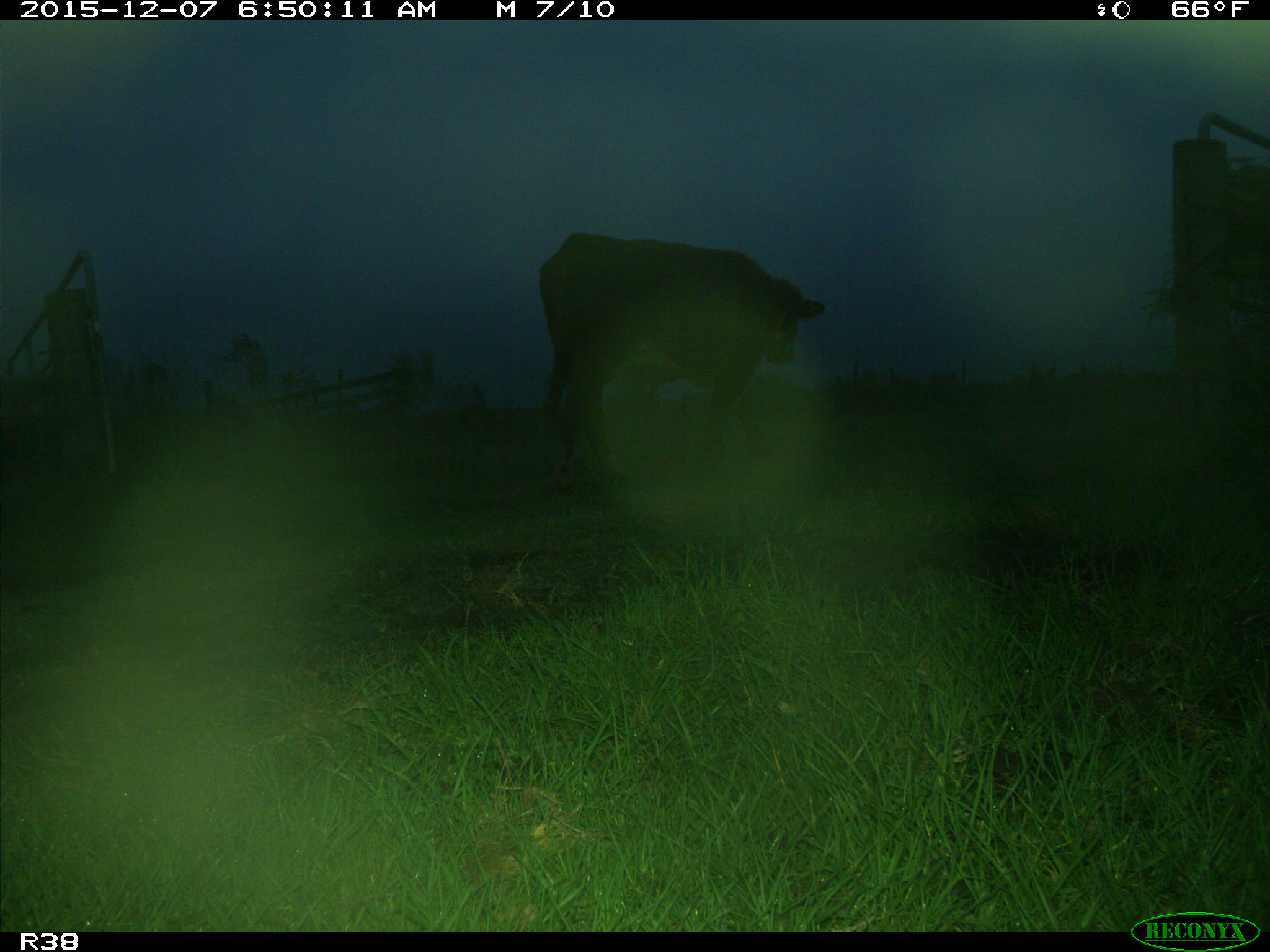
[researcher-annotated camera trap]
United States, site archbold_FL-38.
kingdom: Animalia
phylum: Chordata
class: Mammalia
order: Artiodactyla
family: Bovidae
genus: Bos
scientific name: Bos taurus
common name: domestic cow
Bos taurus (domestic cow).